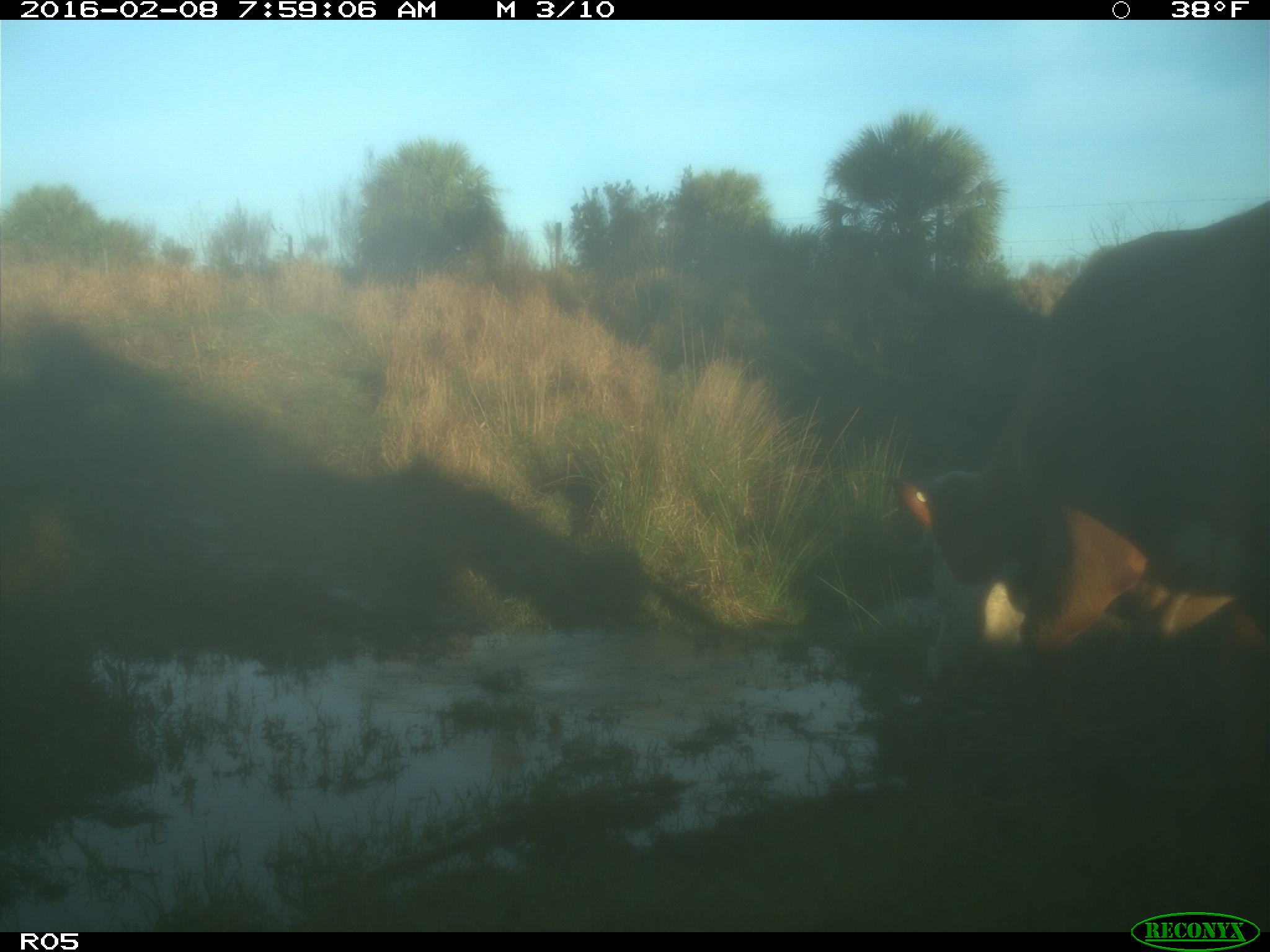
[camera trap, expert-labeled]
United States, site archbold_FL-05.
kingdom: Animalia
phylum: Chordata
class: Mammalia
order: Artiodactyla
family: Bovidae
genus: Bos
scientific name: Bos taurus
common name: domestic cow